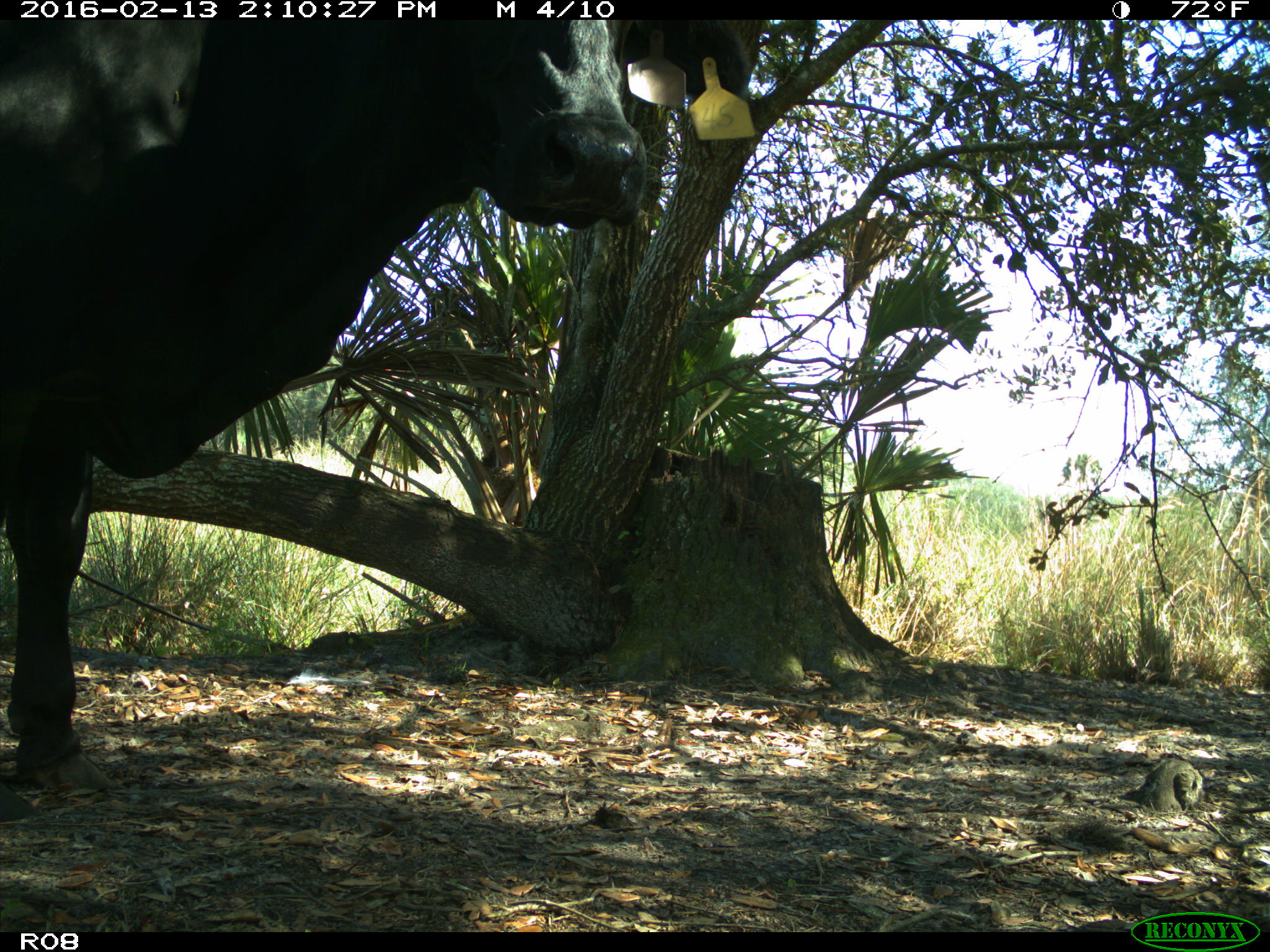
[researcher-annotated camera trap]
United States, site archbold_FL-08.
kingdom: Animalia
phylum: Chordata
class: Mammalia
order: Artiodactyla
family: Bovidae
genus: Bos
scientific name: Bos taurus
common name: domestic cow